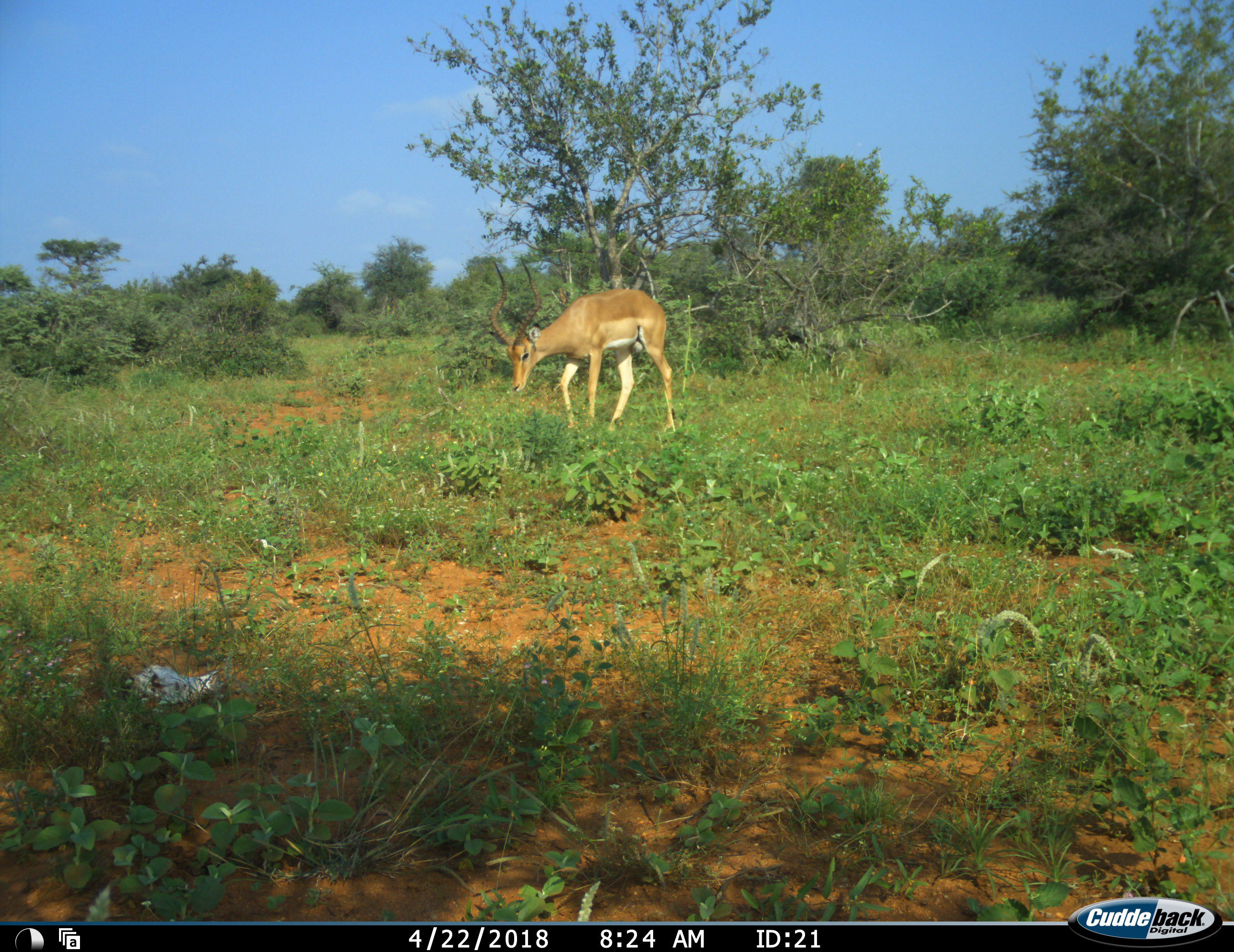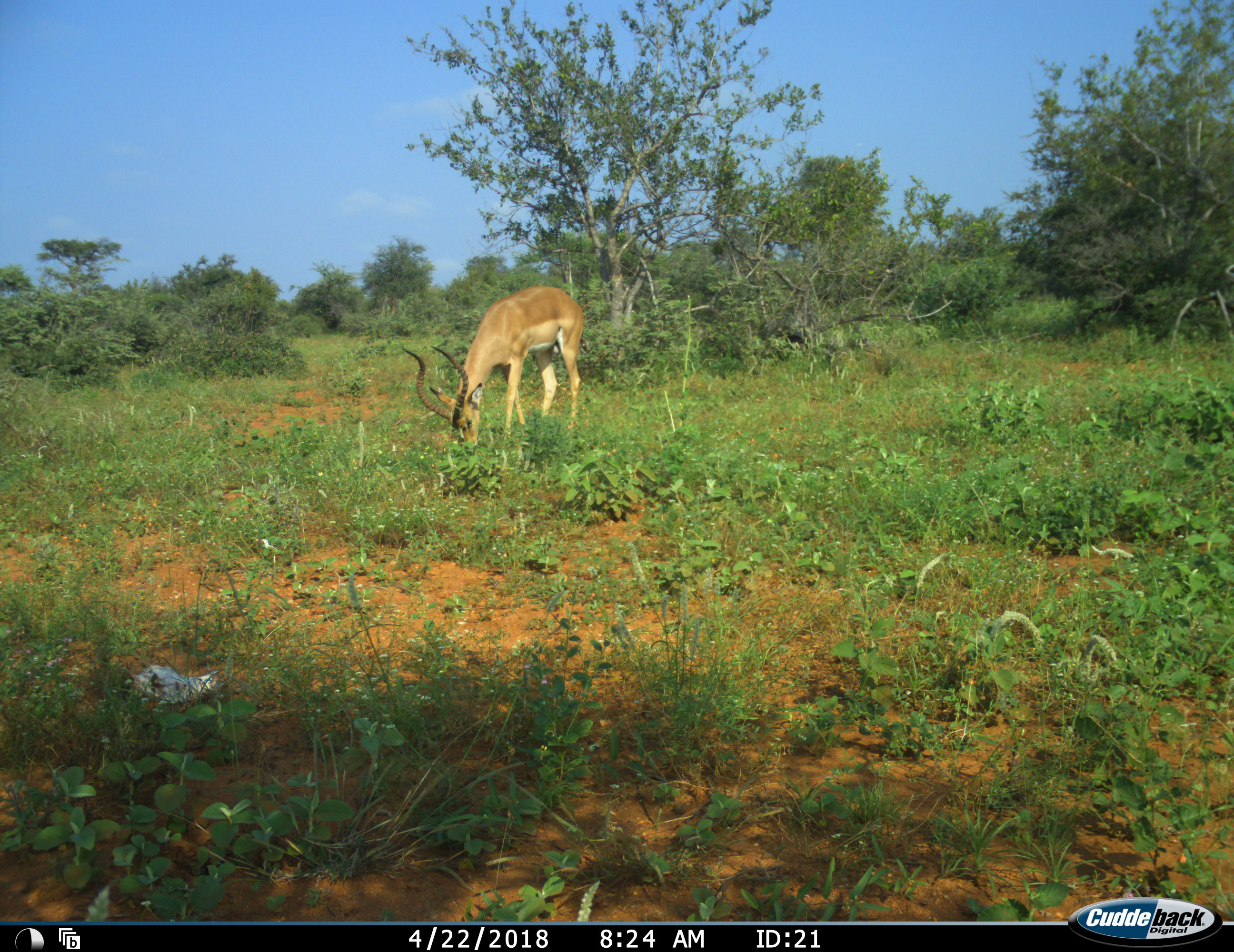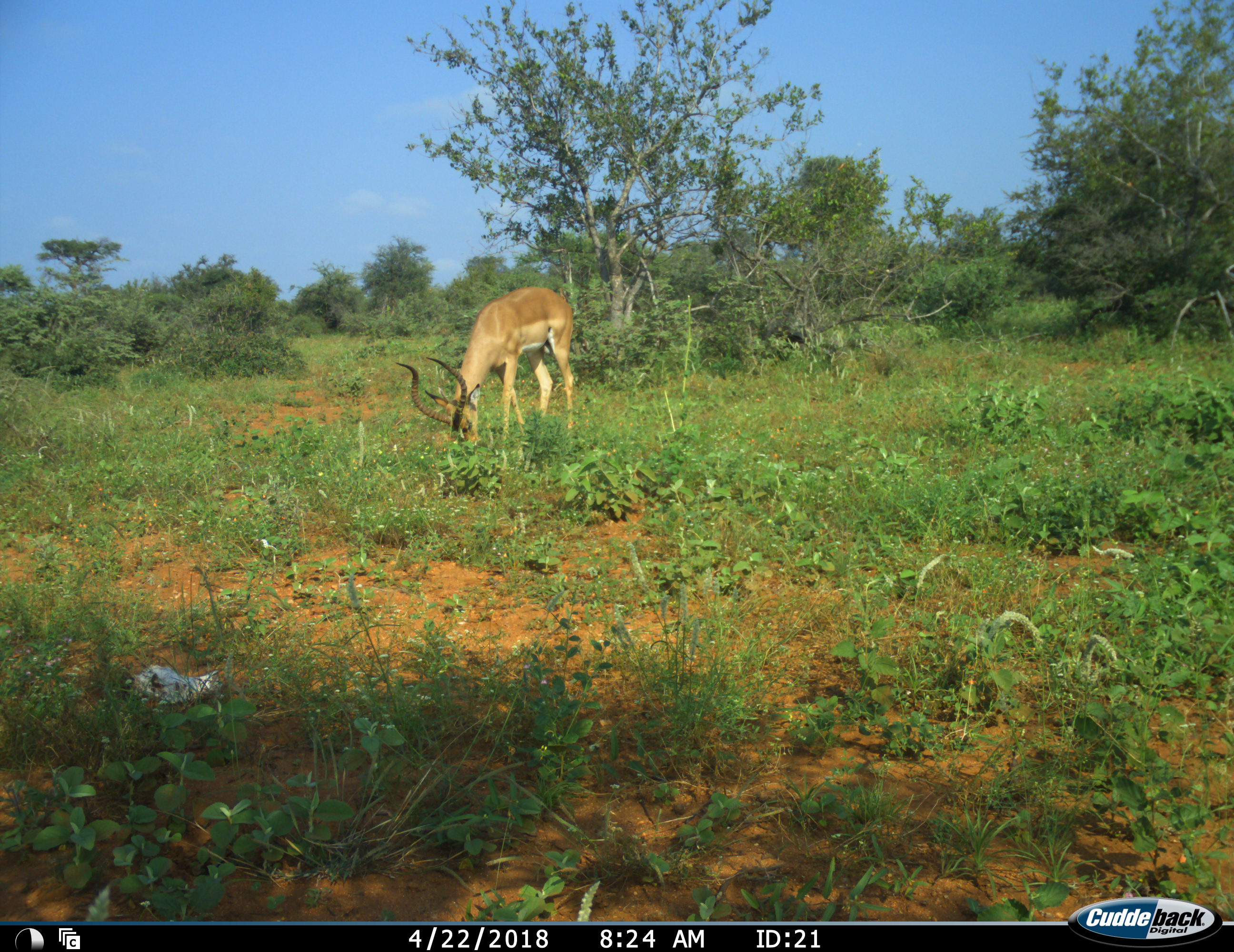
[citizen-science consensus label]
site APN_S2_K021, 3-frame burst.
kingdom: Animalia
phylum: Chordata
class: Mammalia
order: Artiodactyla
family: Bovidae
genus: Aepyceros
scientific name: Aepyceros melampus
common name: impala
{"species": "impala (Aepyceros melampus)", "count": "1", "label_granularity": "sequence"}